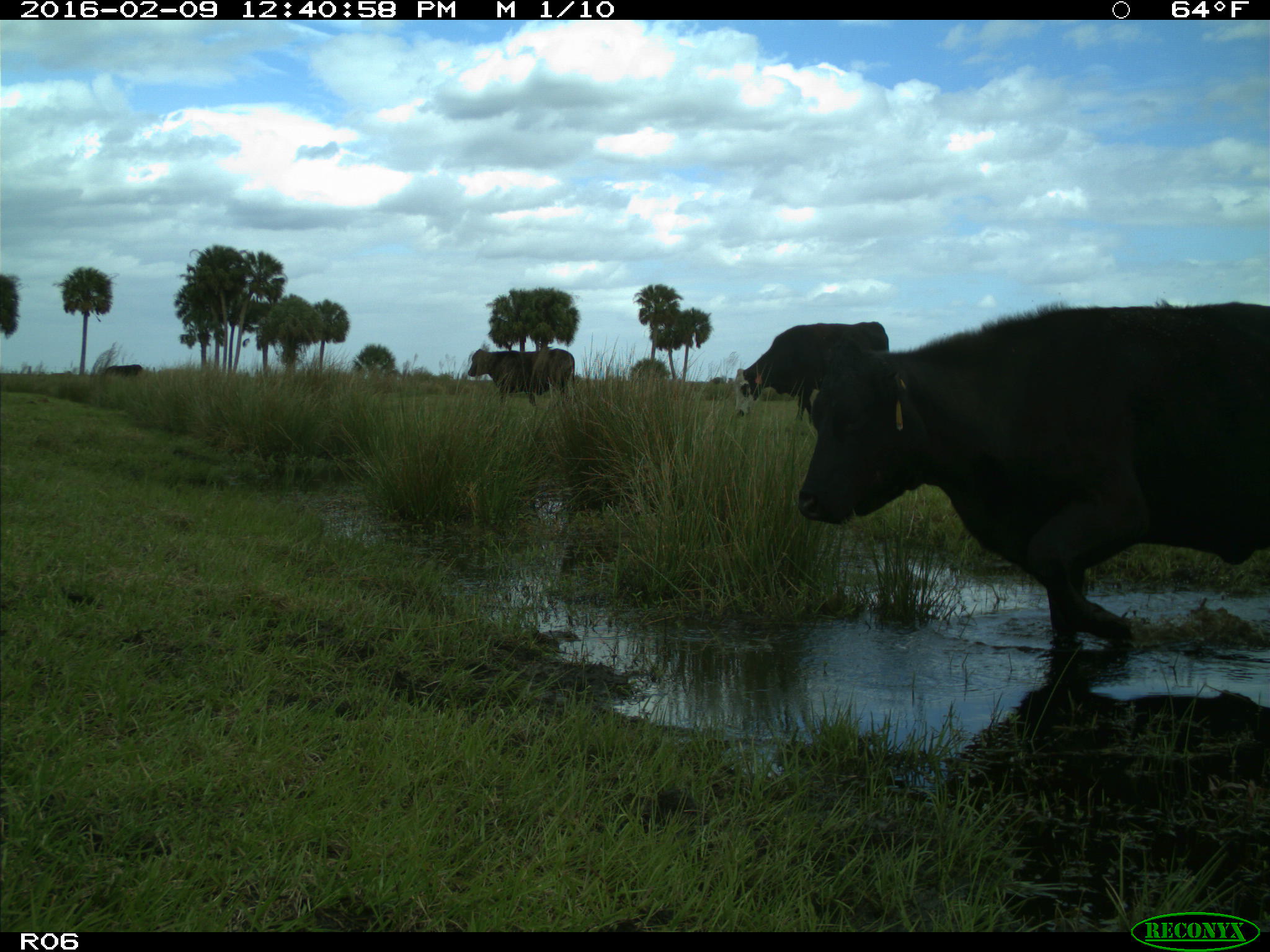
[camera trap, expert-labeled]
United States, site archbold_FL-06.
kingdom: Animalia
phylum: Chordata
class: Mammalia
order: Artiodactyla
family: Bovidae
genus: Bos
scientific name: Bos taurus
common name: domestic cow